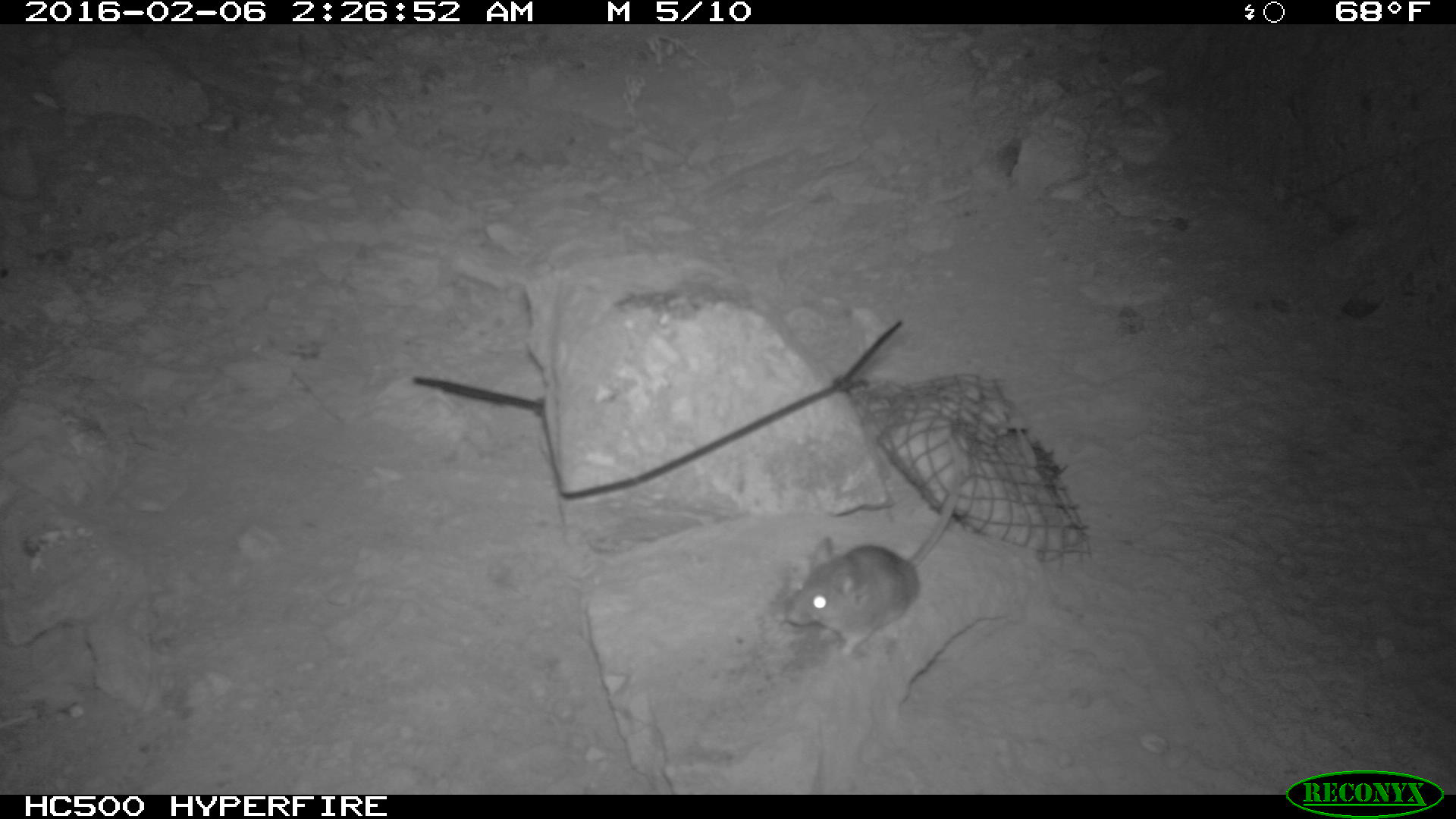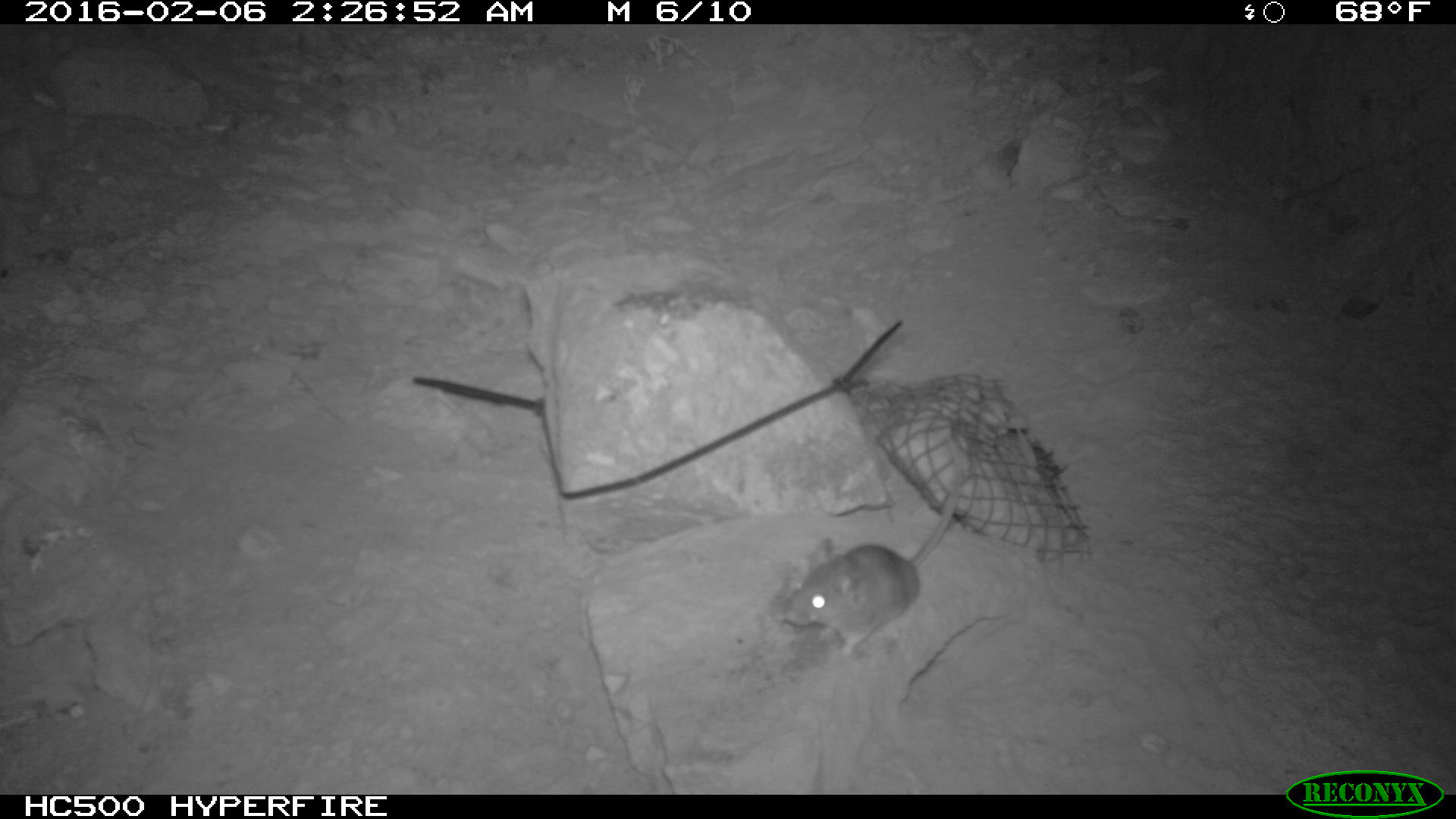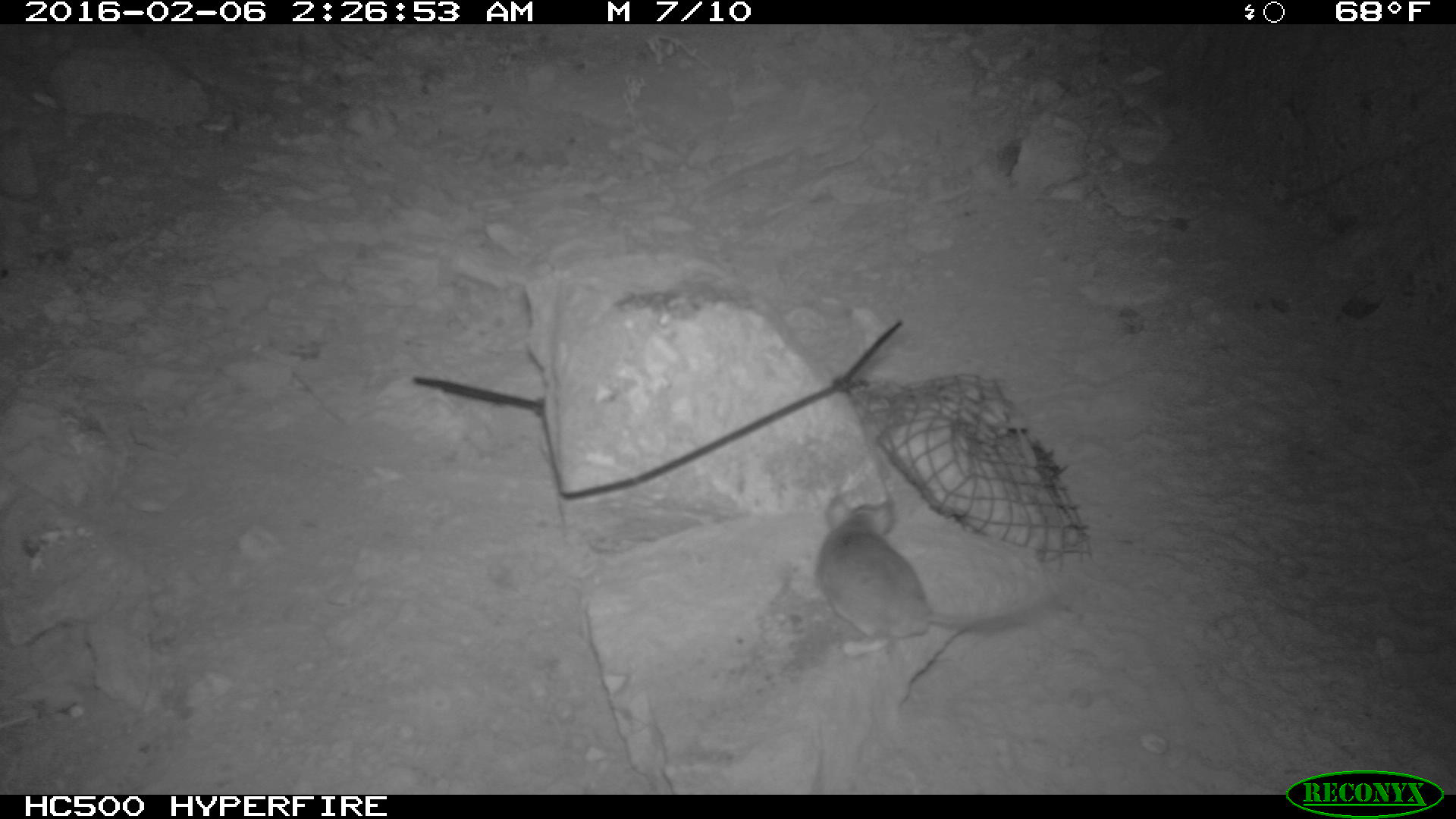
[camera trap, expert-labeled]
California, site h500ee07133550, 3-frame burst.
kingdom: Animalia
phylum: Chordata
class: Mammalia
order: Rodentia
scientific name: Rodentia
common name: rodent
Rodent (Rodentia).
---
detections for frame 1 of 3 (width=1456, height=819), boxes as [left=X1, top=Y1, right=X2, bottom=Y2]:
rodent: [left=783, top=482, right=974, bottom=658]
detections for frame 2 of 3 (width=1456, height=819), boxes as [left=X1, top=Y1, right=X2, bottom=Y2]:
rodent: [left=784, top=471, right=963, bottom=654]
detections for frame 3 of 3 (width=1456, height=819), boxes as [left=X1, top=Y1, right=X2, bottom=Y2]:
rodent: [left=813, top=494, right=1077, bottom=657]